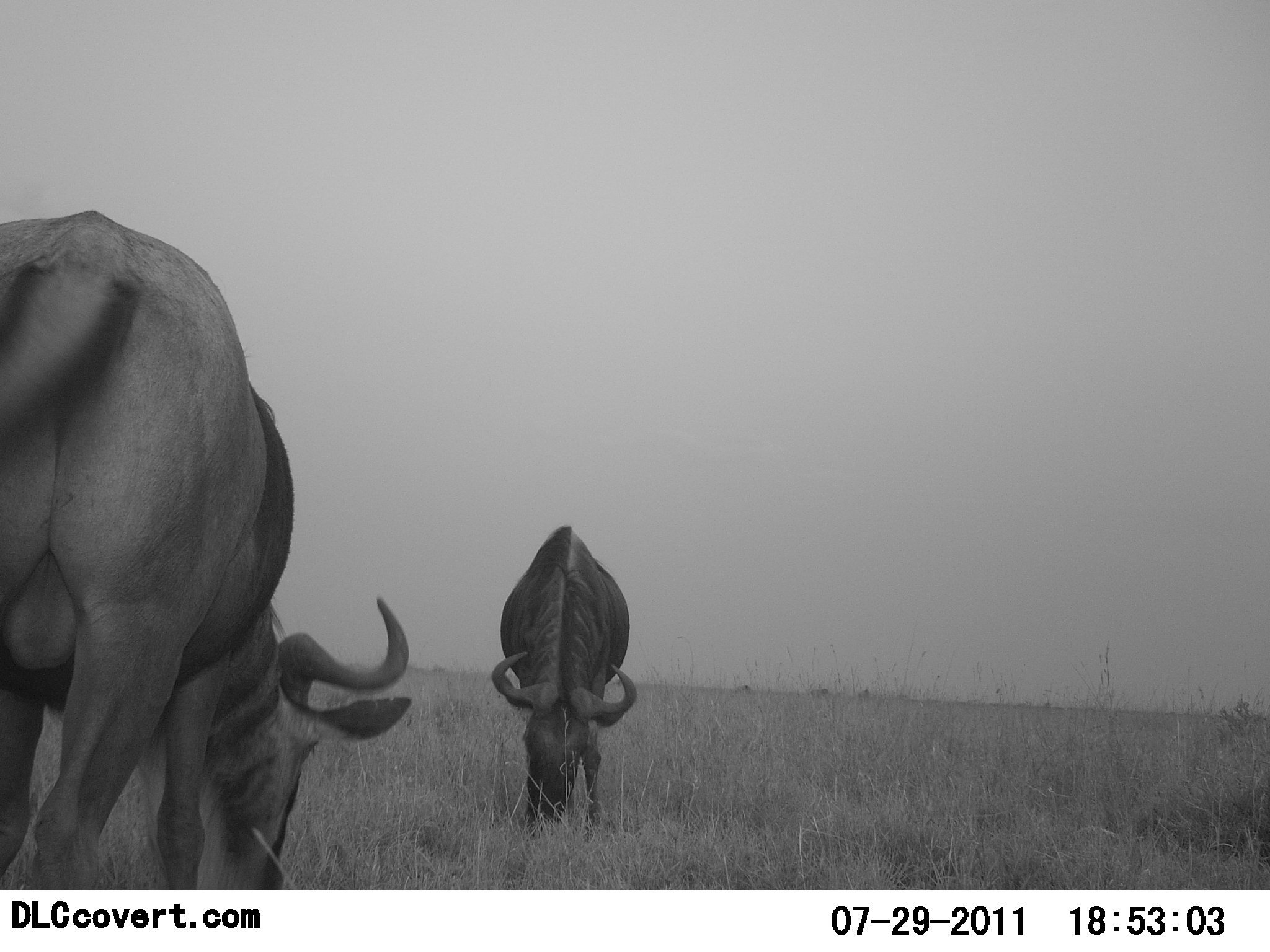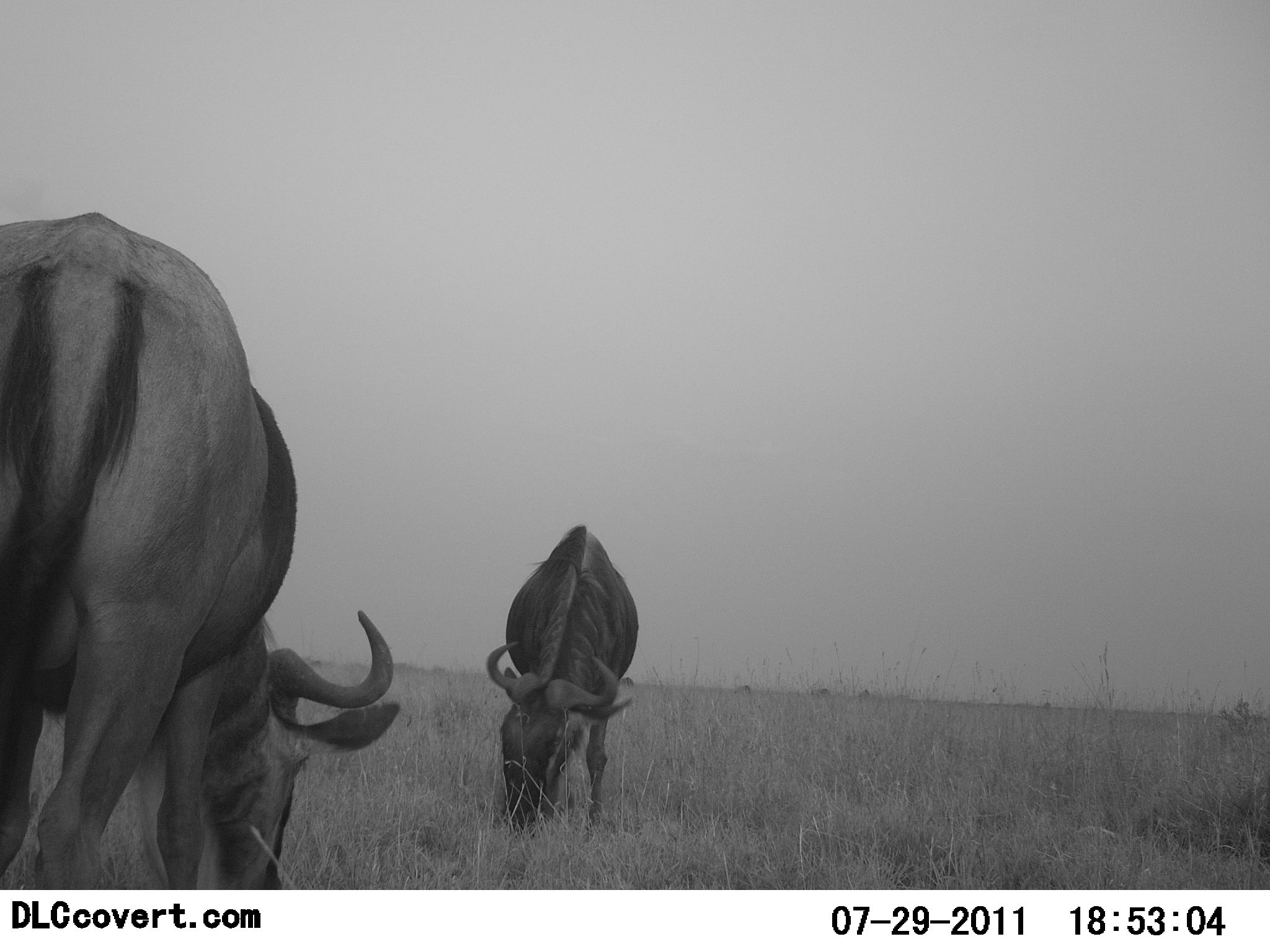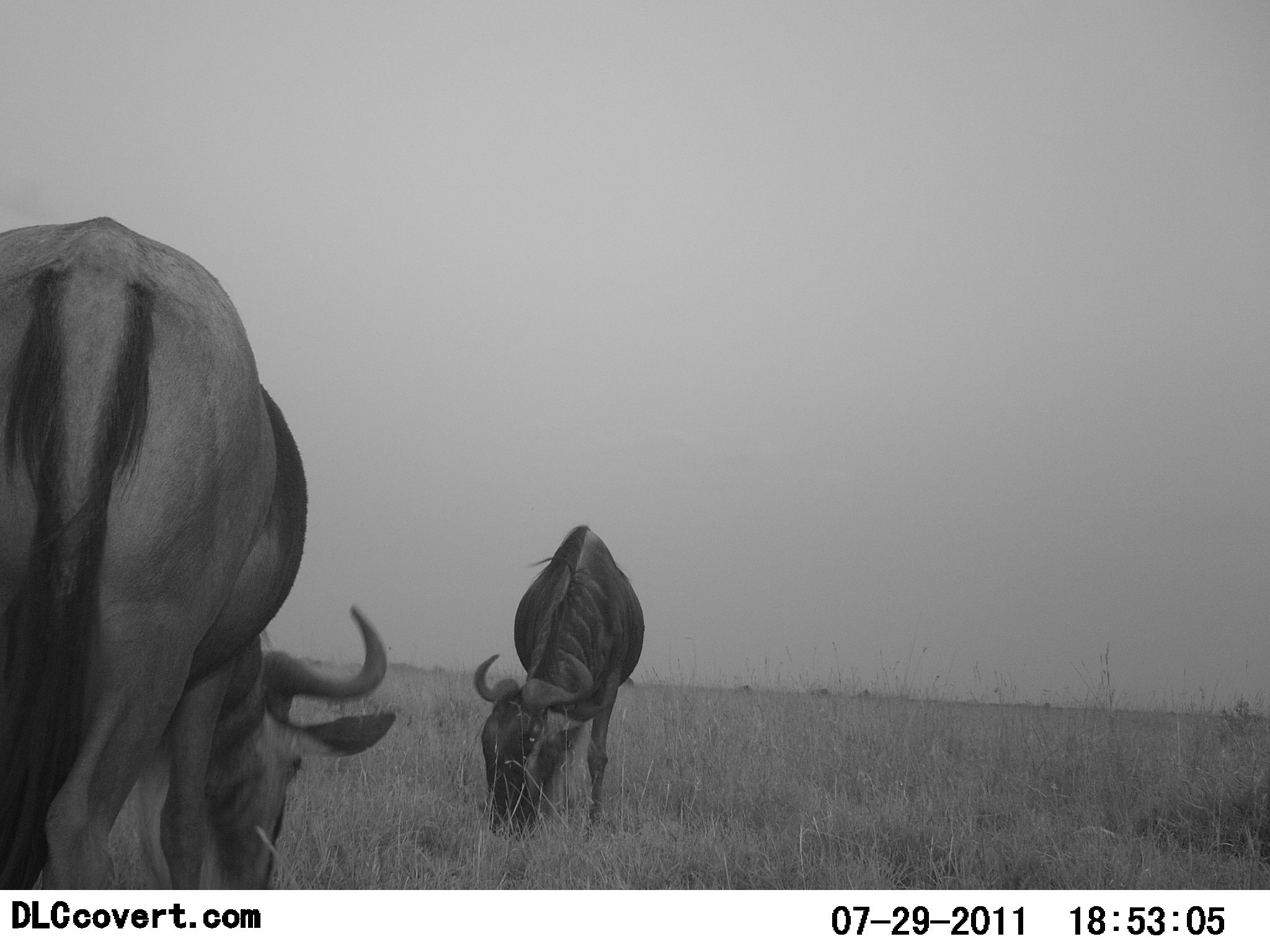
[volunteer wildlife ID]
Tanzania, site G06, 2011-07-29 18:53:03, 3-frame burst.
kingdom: Animalia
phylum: Chordata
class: Mammalia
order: Artiodactyla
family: Bovidae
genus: Connochaetes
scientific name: Connochaetes taurinus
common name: blue wildebeest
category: wildebeest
Wildebeest (blue wildebeest) (Connochaetes taurinus), count 2. Behavior (volunteer vote fractions): standing 8%, resting 0%, moving 0%, interacting 0%. Young present (vote fraction): 0%. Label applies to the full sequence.